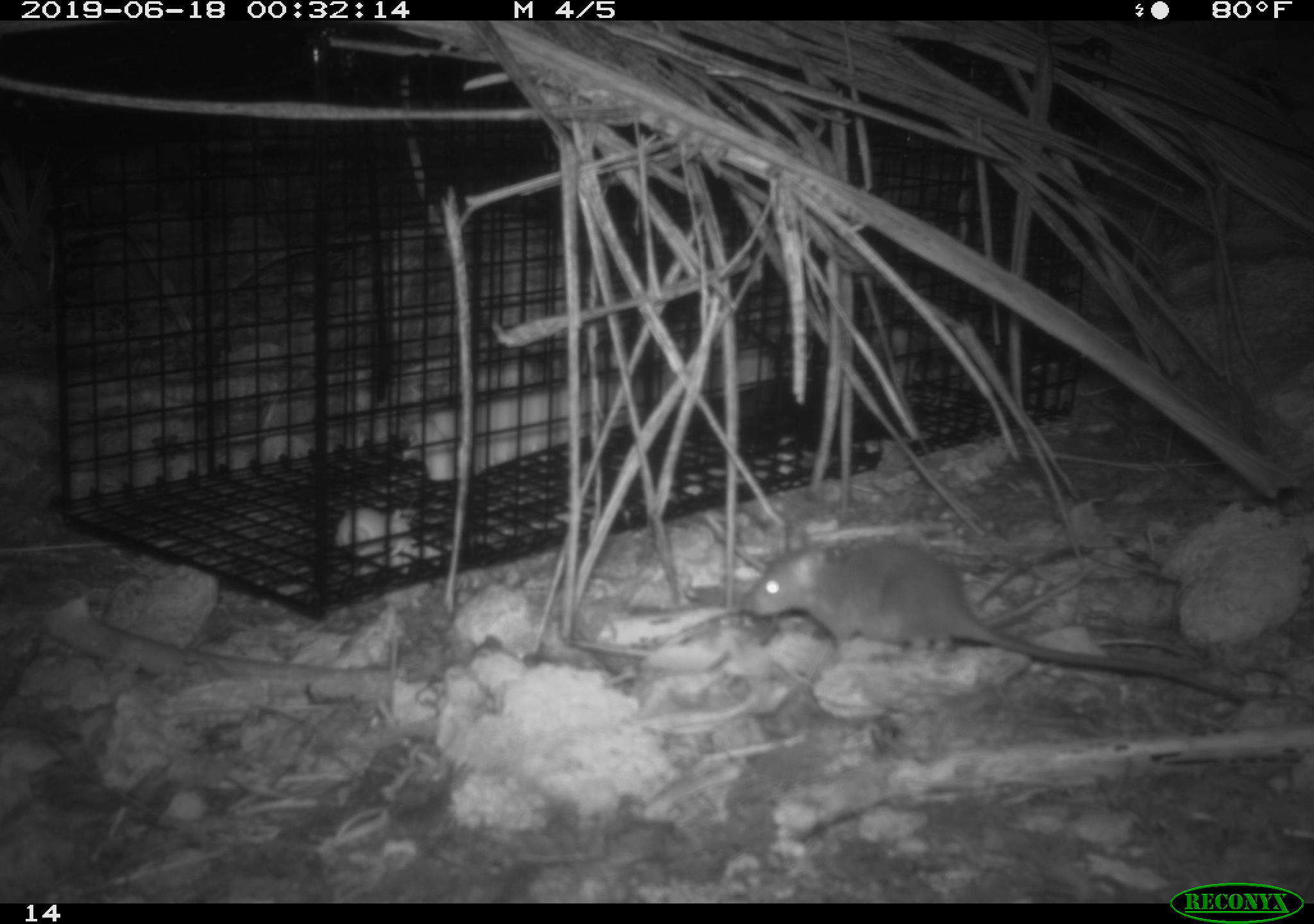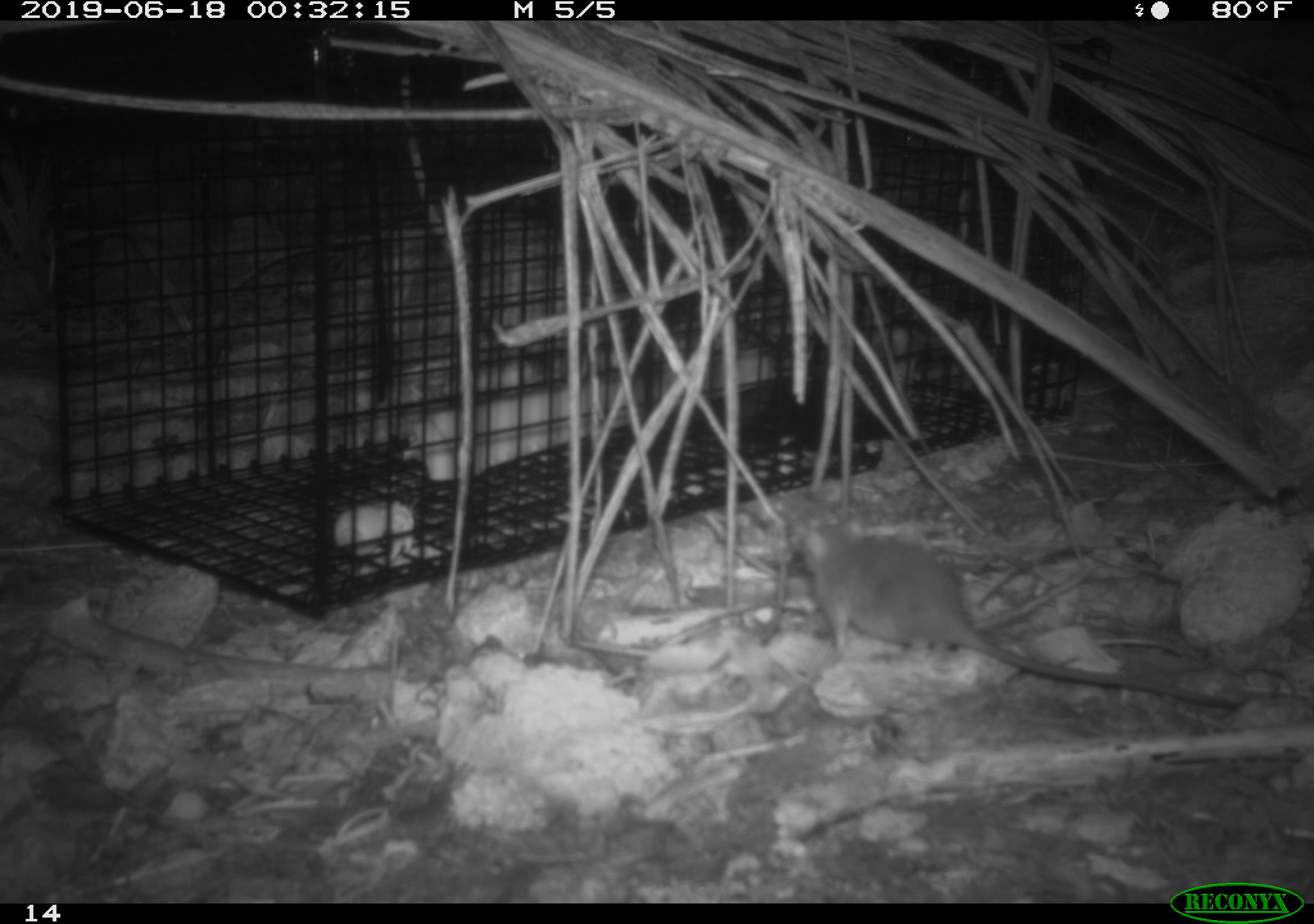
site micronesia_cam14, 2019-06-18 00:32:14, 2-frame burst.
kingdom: Animalia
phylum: Chordata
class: Mammalia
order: Rodentia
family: Muridae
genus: Rattus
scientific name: Rattus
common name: rat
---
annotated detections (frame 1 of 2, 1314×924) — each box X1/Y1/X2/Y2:
rat: 735/538/1271/705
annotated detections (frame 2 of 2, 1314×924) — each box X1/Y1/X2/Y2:
rat: 787/515/1256/709